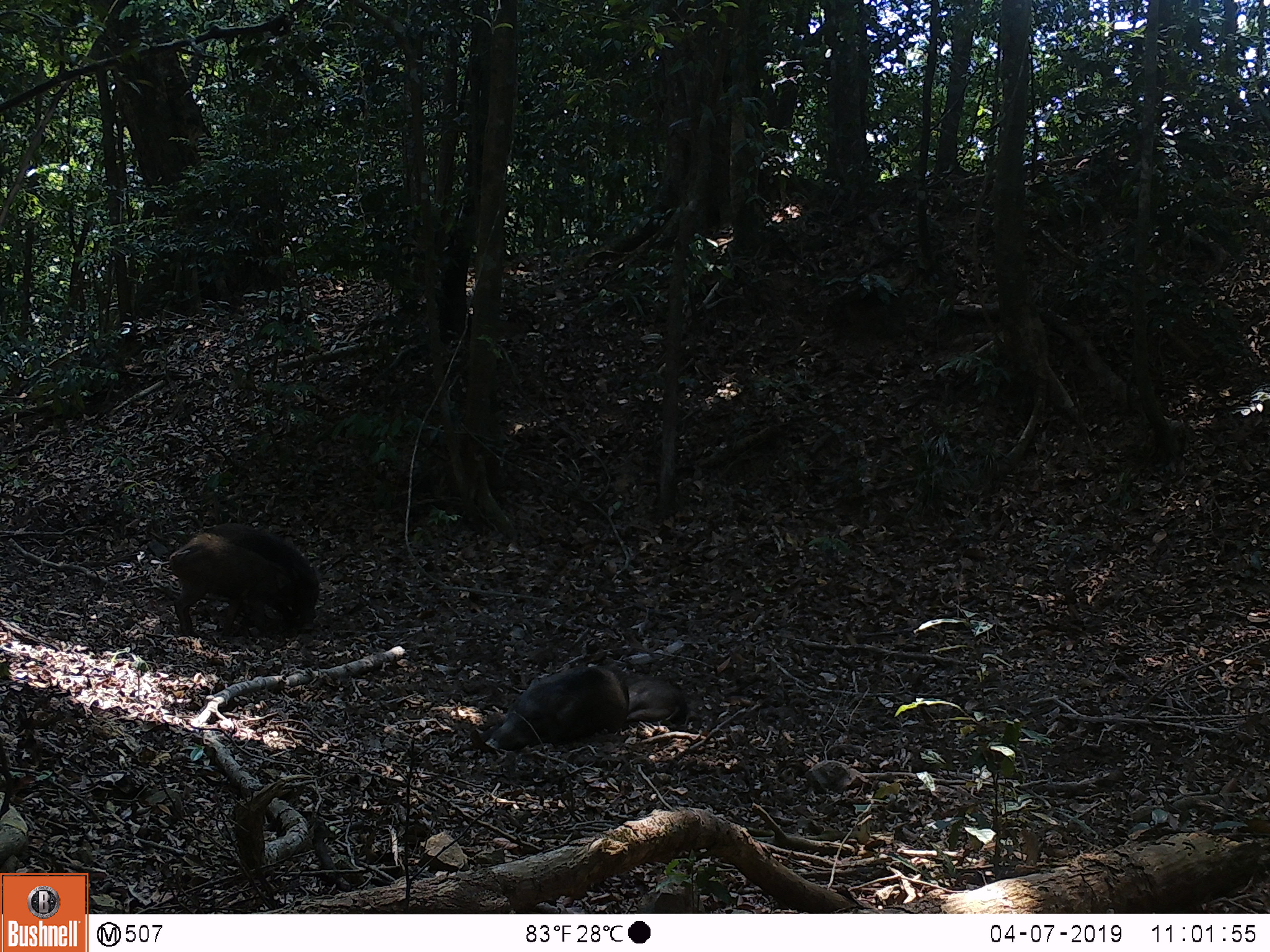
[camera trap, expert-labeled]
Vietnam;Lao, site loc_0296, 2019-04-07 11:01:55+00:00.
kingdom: Animalia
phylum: Chordata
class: Mammalia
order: Artiodactyla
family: Suidae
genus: Sus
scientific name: Sus scrofa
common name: eurasian wild pig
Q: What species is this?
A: Eurasian wild pig (Sus scrofa).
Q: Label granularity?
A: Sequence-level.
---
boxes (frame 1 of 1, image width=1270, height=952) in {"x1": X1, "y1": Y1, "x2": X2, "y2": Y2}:
eurasian wild pig: {"x1": 167, "y1": 531, "x2": 299, "y2": 641}; {"x1": 481, "y1": 659, "x2": 630, "y2": 751}; {"x1": 203, "y1": 522, "x2": 320, "y2": 631}; {"x1": 587, "y1": 661, "x2": 687, "y2": 723}